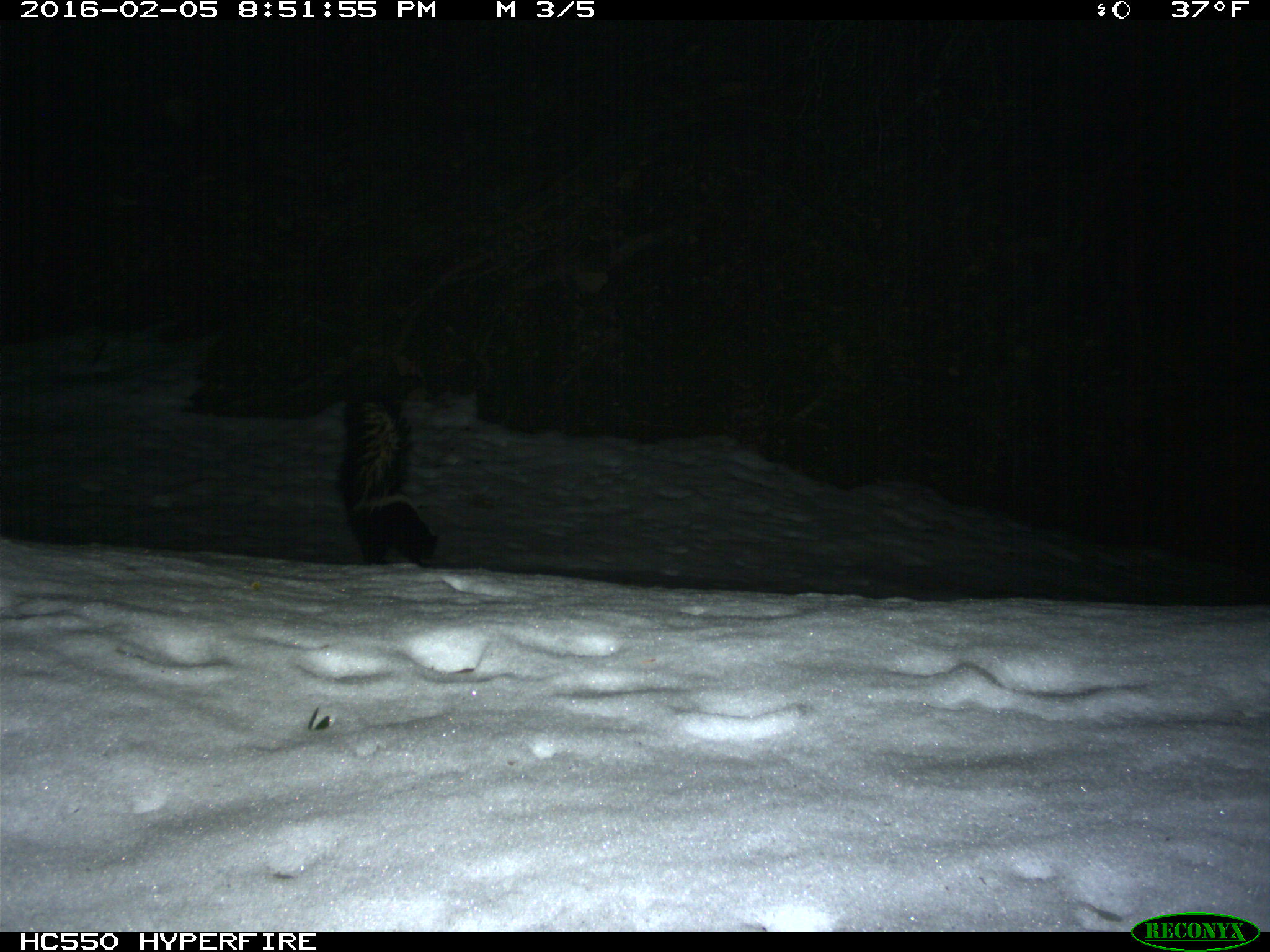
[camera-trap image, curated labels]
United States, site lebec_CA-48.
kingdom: Animalia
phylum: Chordata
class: Mammalia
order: Carnivora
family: Mephitidae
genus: Mephitis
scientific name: Mephitis mephitis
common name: striped skunk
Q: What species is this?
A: Mephitis mephitis (striped skunk).